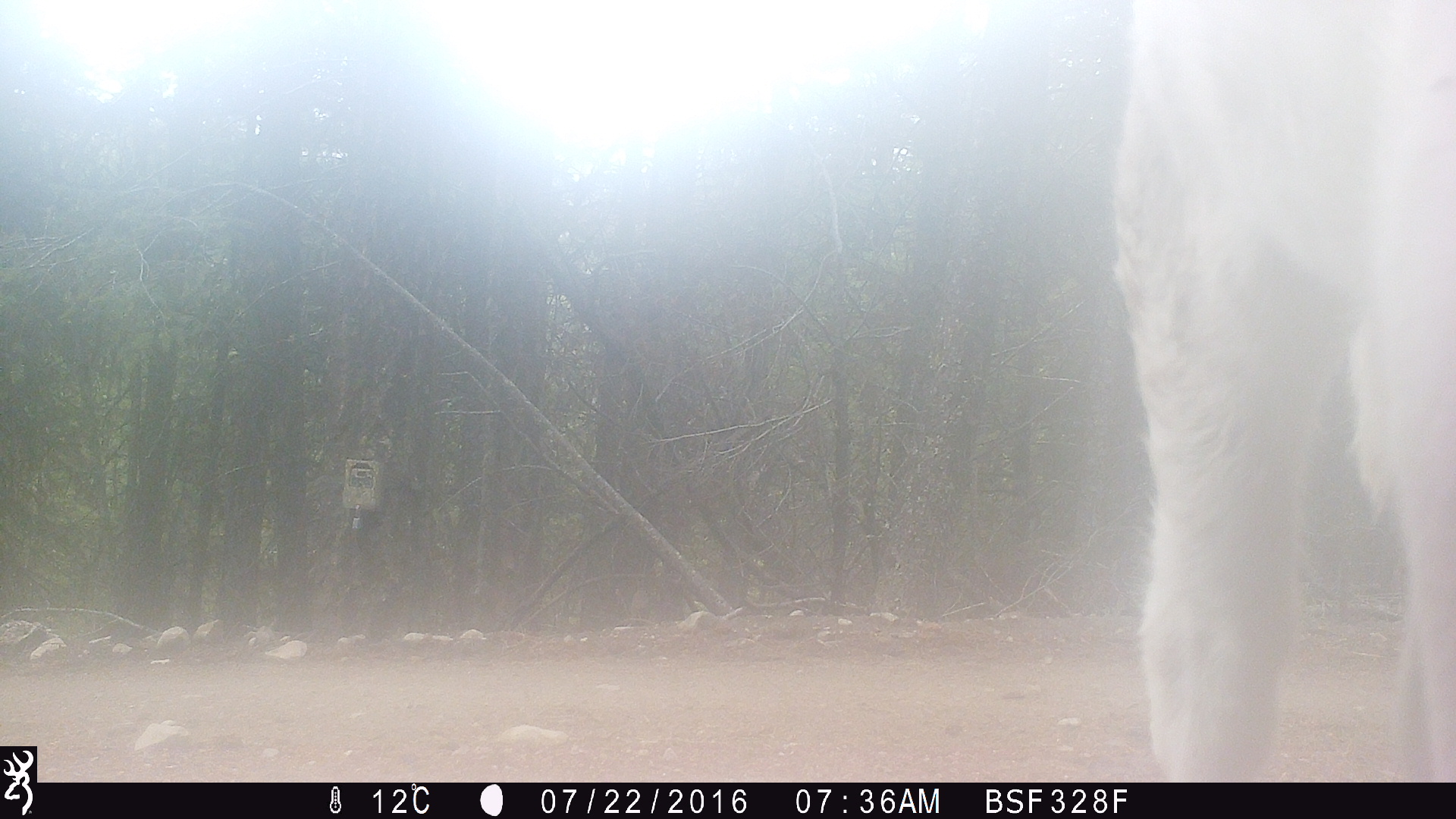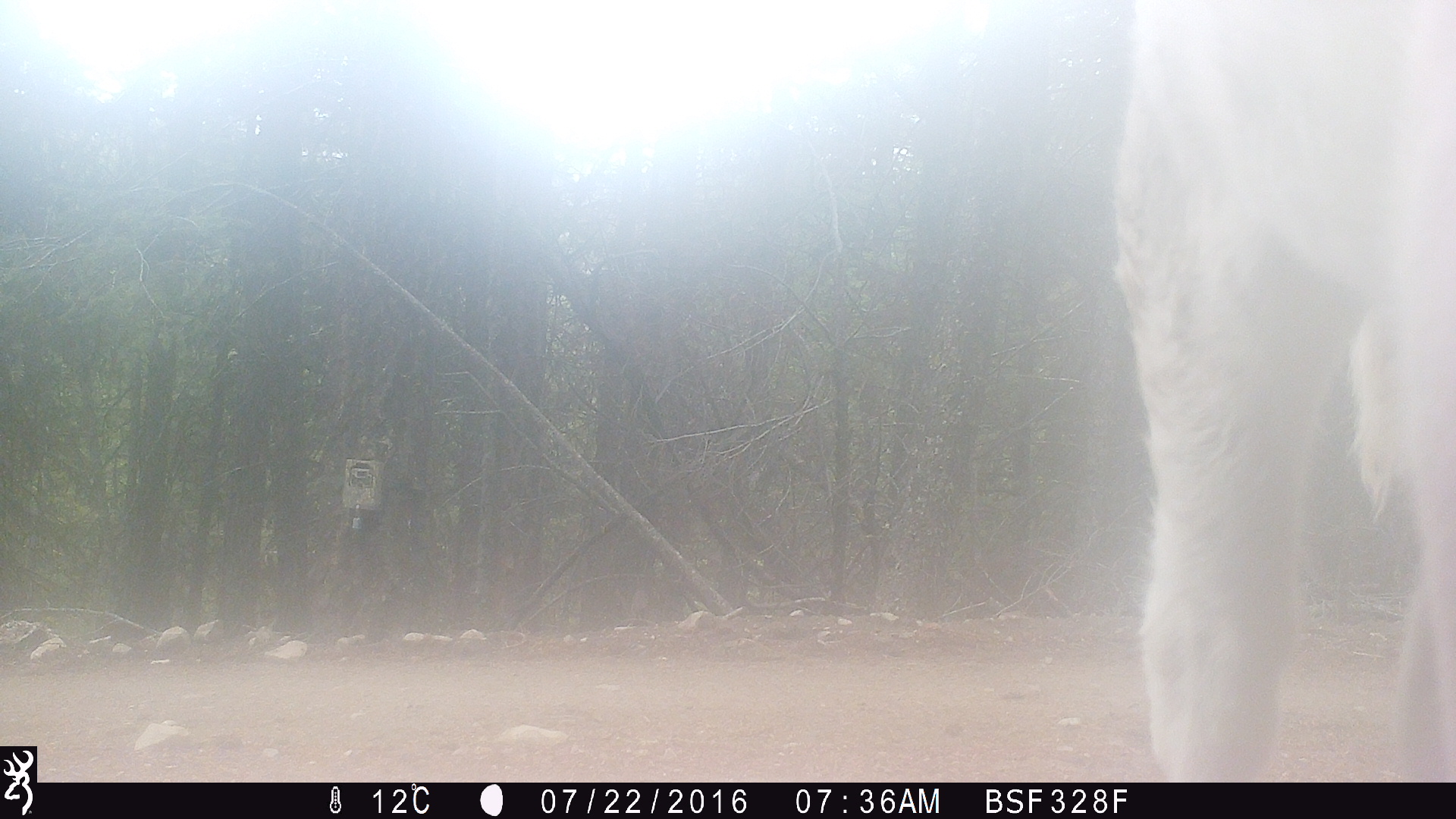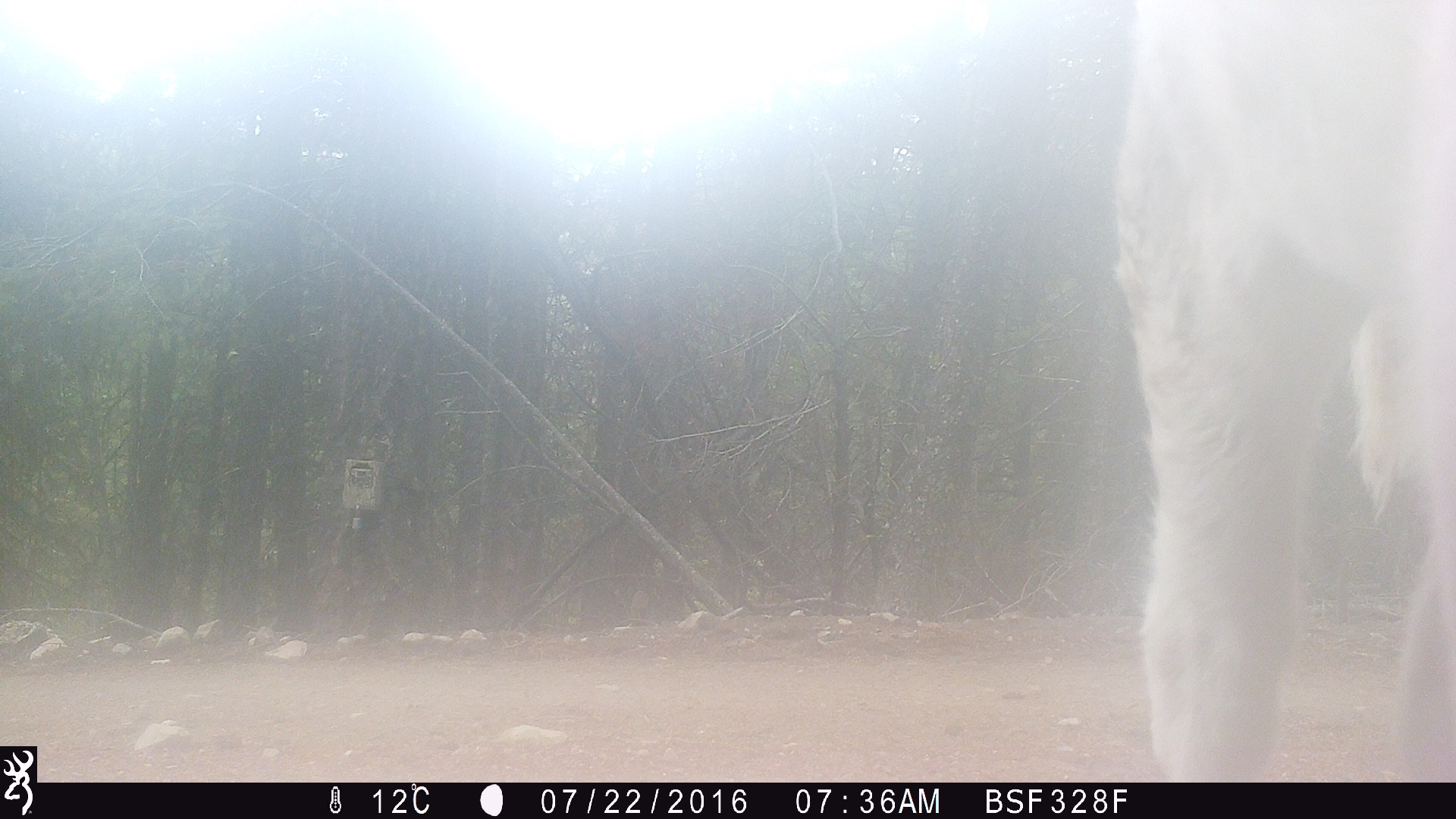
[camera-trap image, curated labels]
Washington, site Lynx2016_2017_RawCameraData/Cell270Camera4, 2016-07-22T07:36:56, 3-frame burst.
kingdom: Animalia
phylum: Chordata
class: Mammalia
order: Artiodactyla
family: Bovidae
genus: Bos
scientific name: Bos taurus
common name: domestic cattle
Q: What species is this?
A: Domestic cattle (Bos taurus).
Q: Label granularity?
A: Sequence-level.